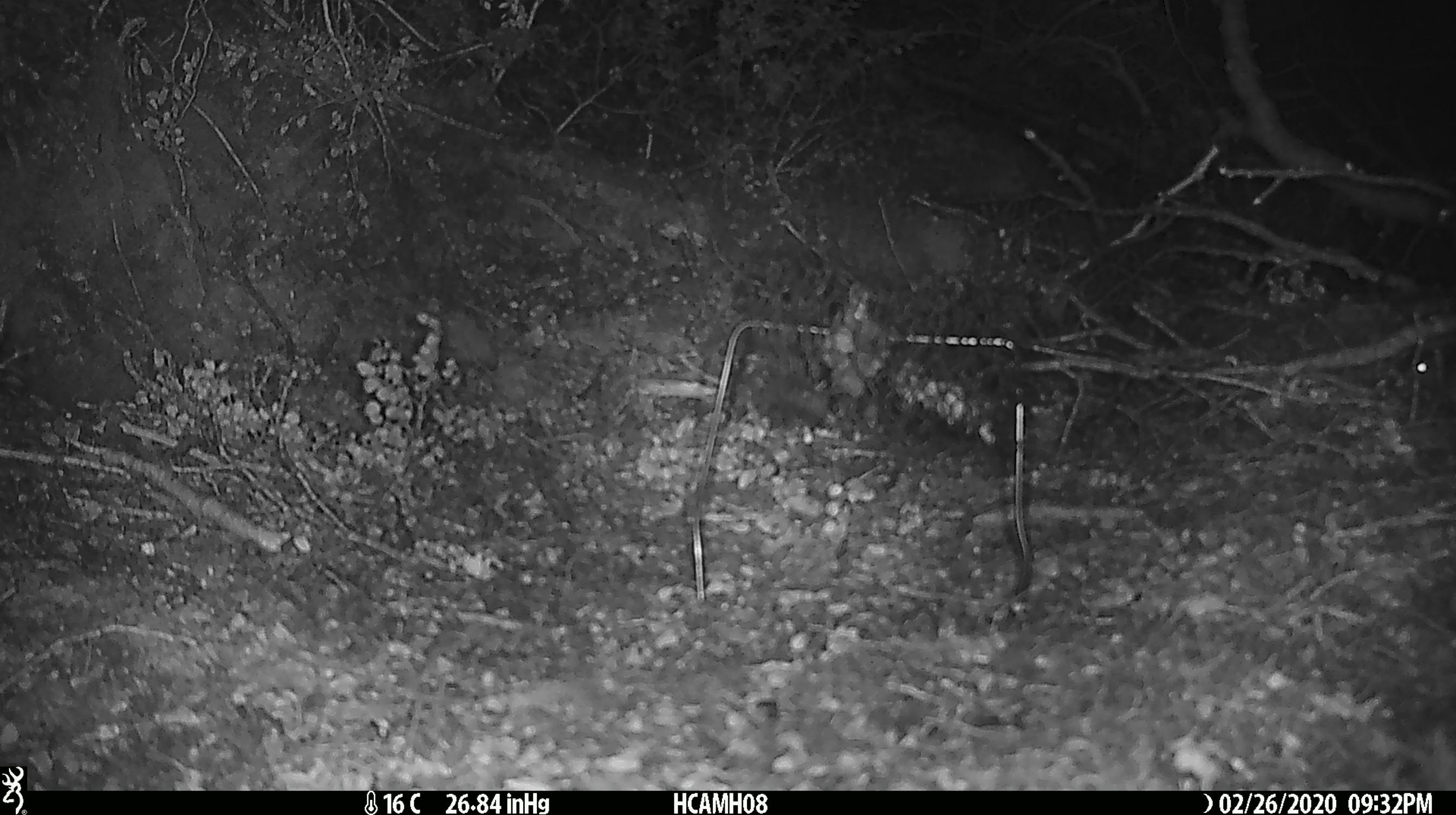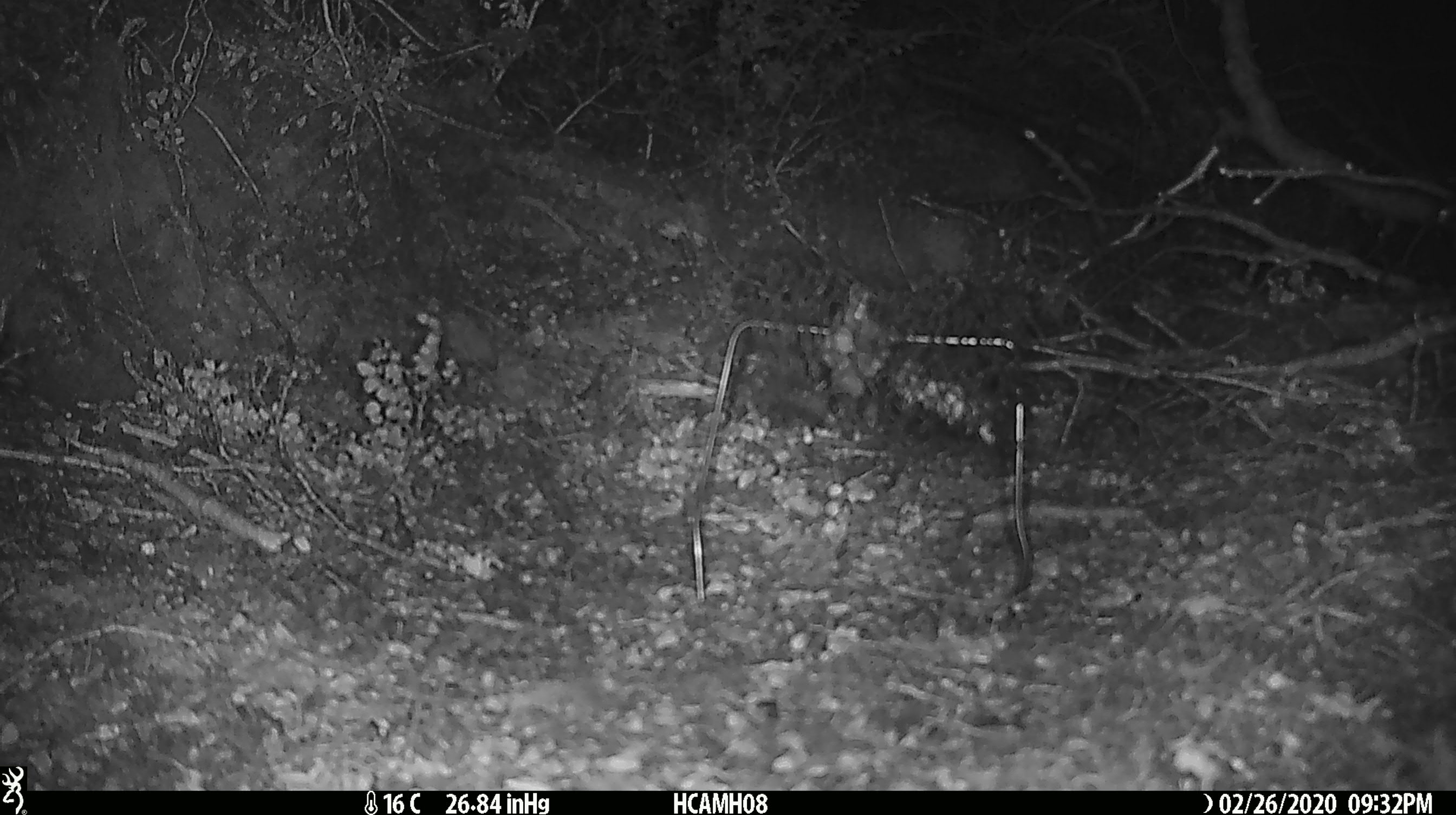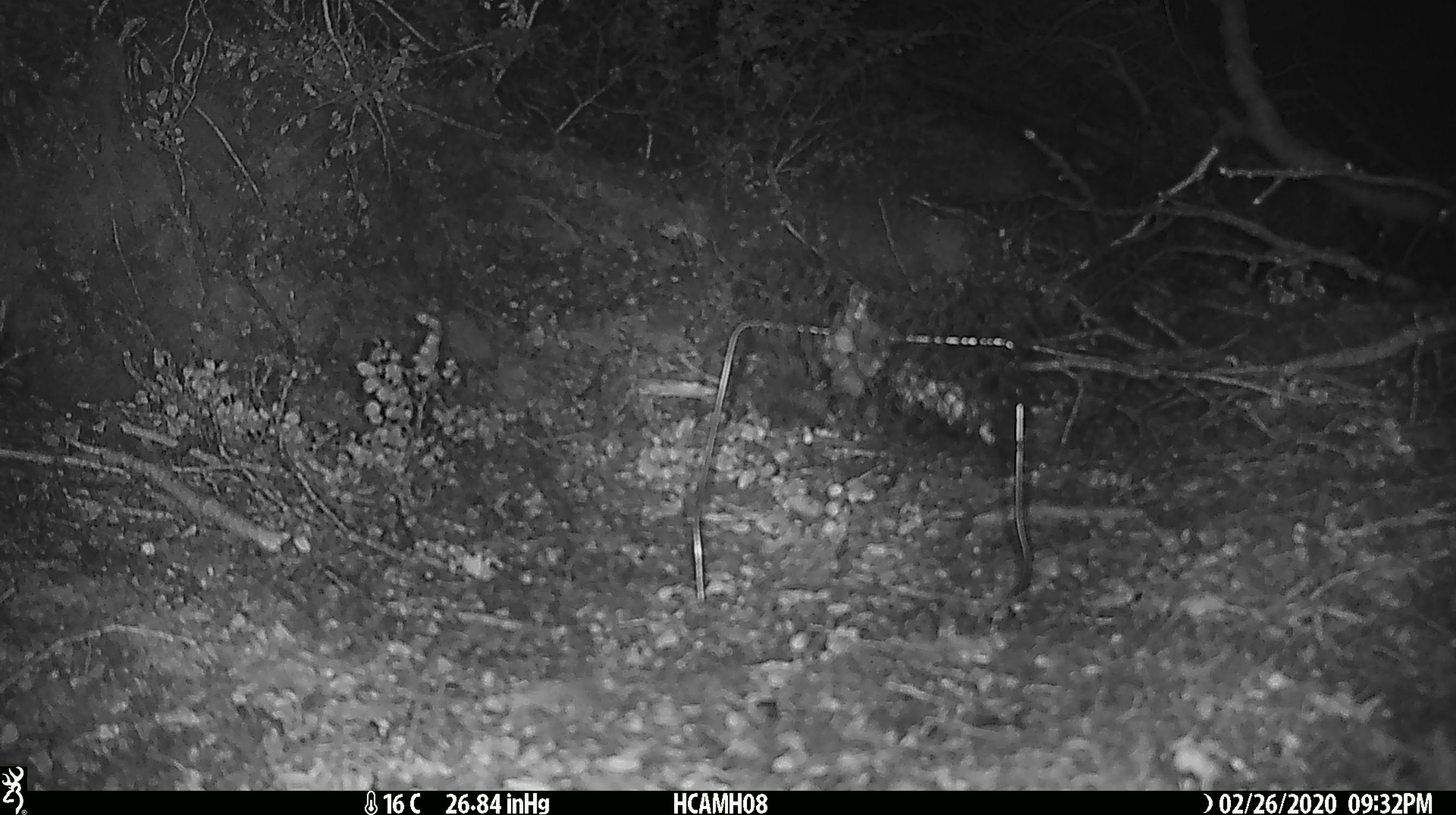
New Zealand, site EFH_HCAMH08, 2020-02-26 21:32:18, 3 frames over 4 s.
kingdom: Animalia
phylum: Chordata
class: Mammalia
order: Rodentia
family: Muridae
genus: Mus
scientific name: Mus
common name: mouse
Mouse (Mus).